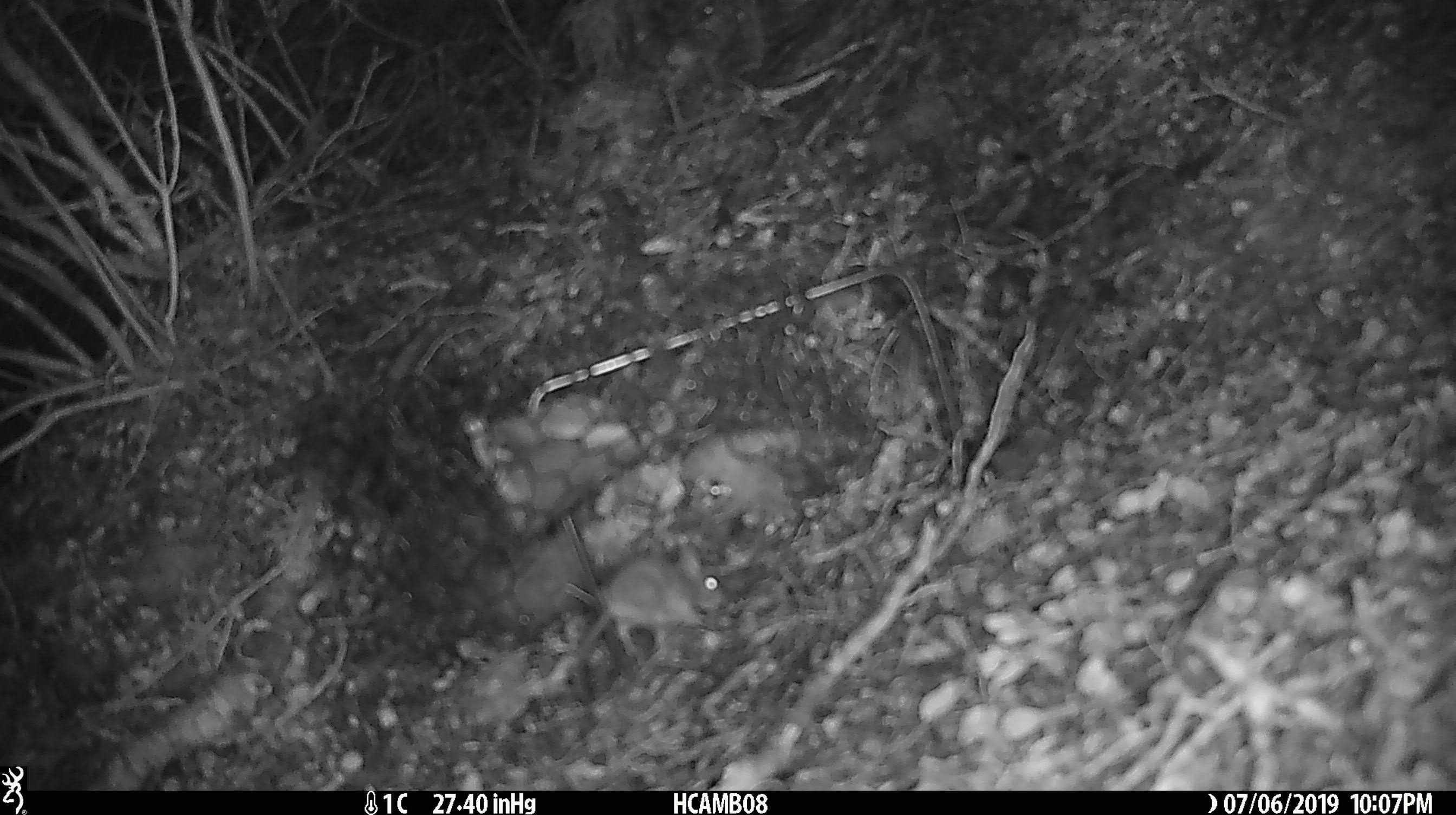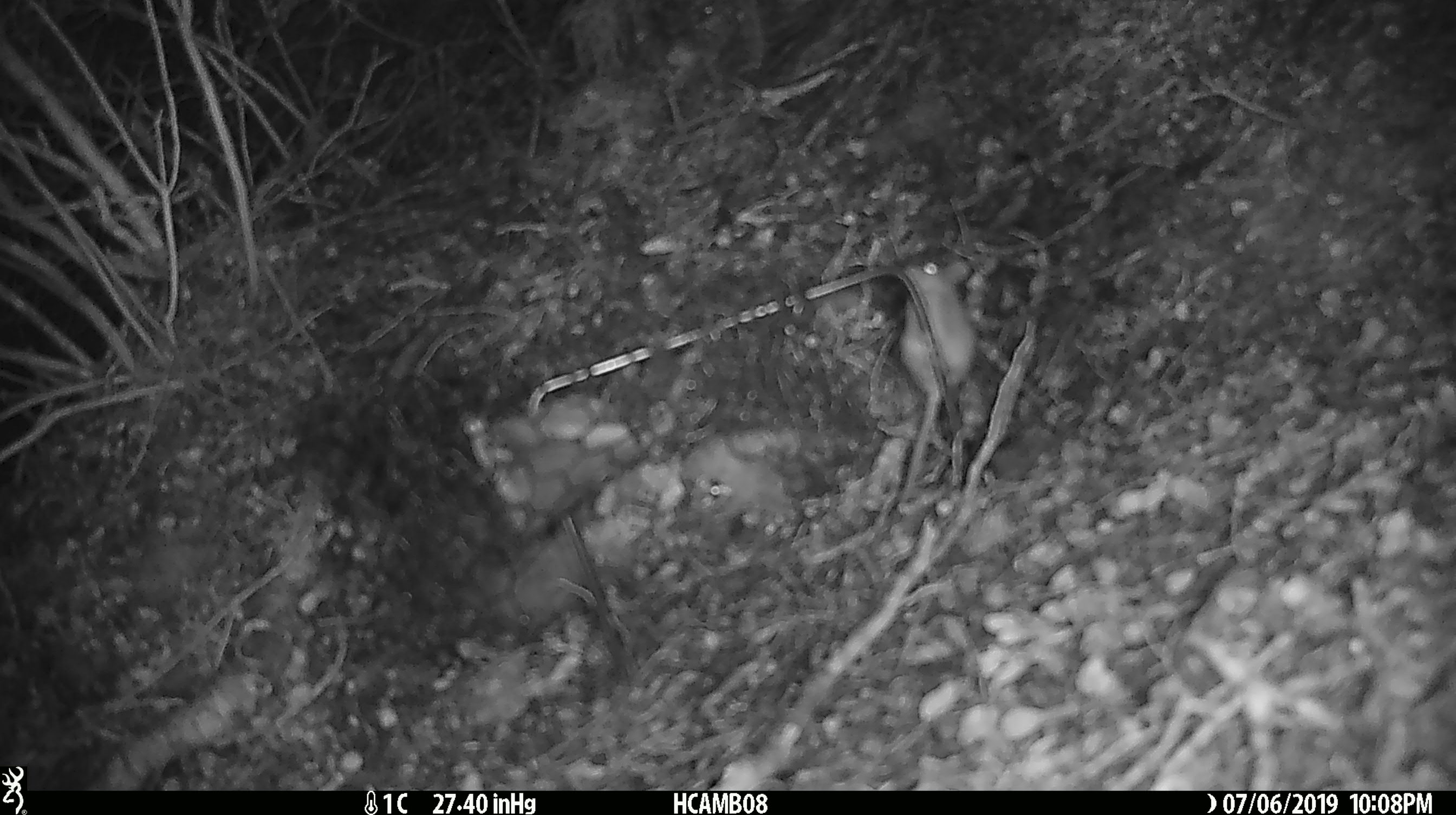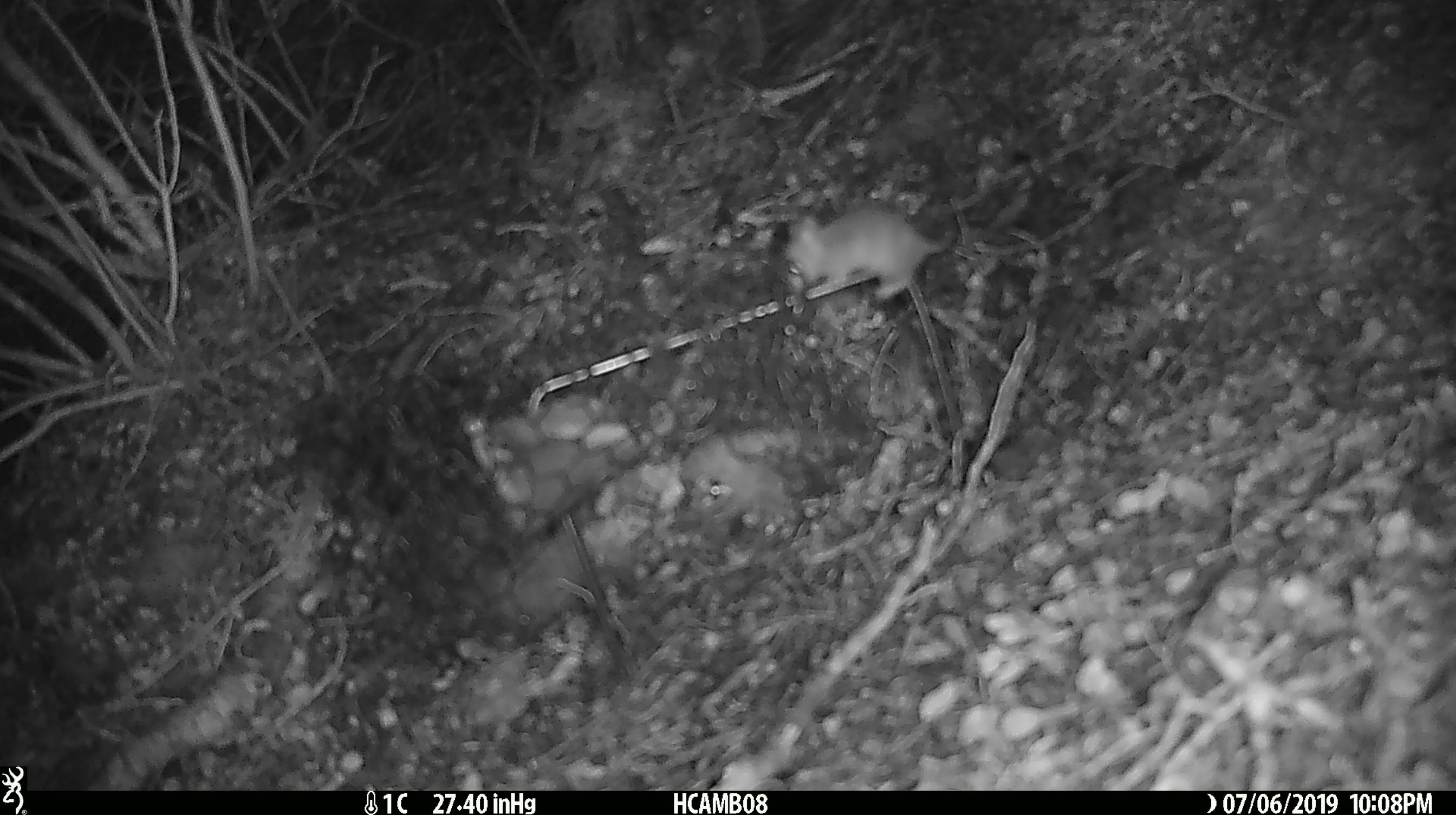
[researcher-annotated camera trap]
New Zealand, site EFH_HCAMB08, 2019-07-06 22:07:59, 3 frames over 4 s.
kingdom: Animalia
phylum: Chordata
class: Mammalia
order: Rodentia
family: Muridae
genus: Mus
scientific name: Mus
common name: mouse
Mouse (Mus).